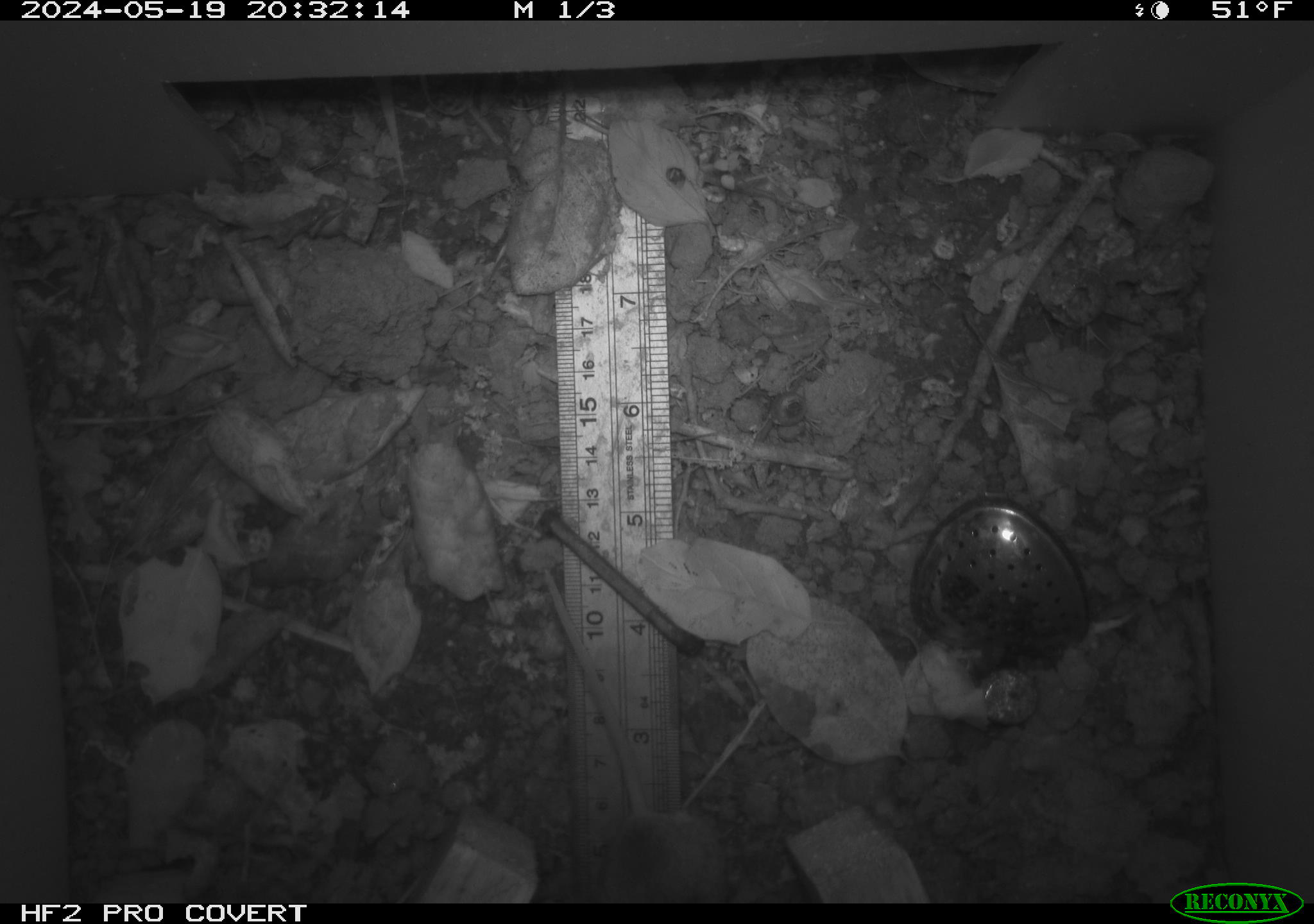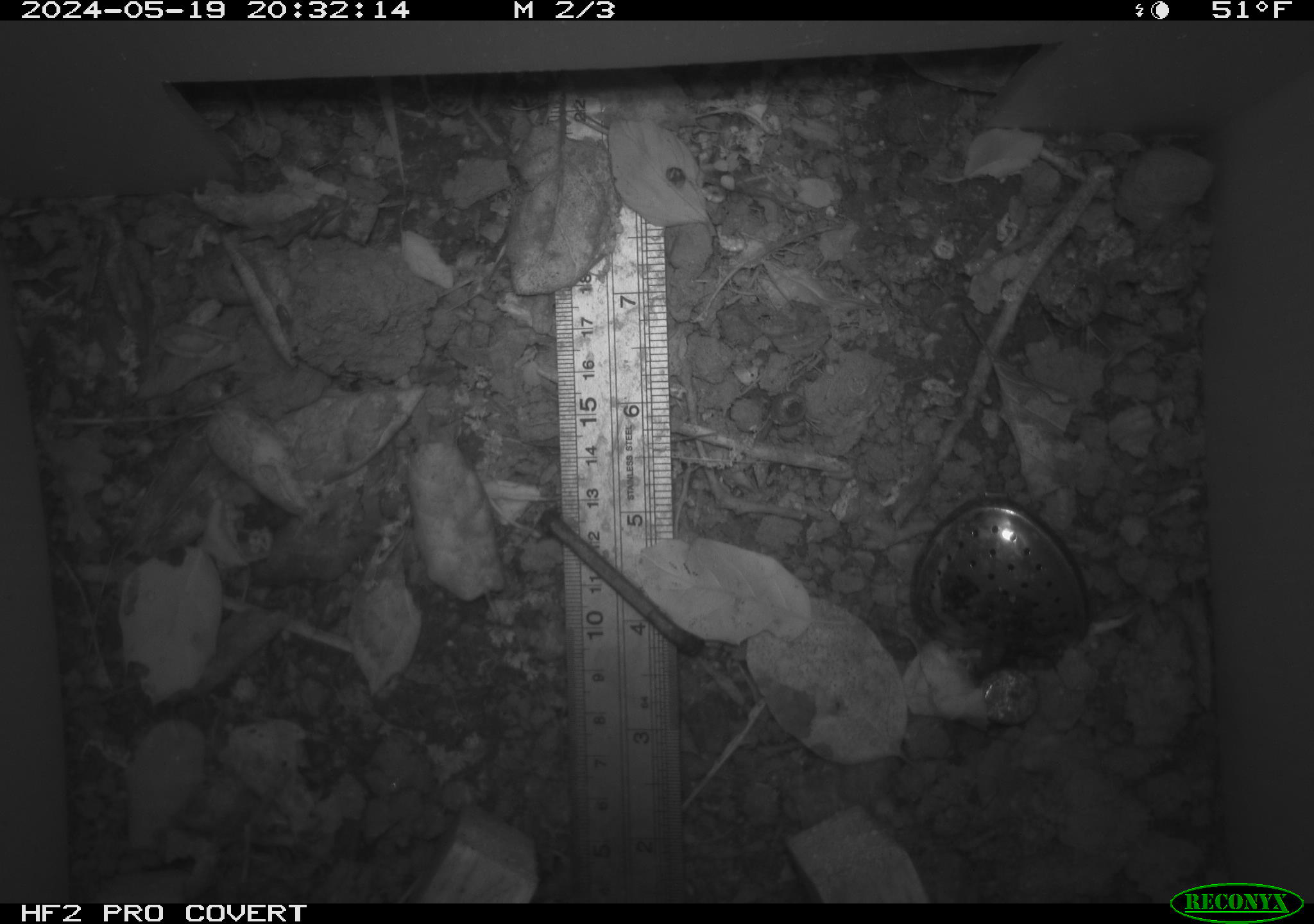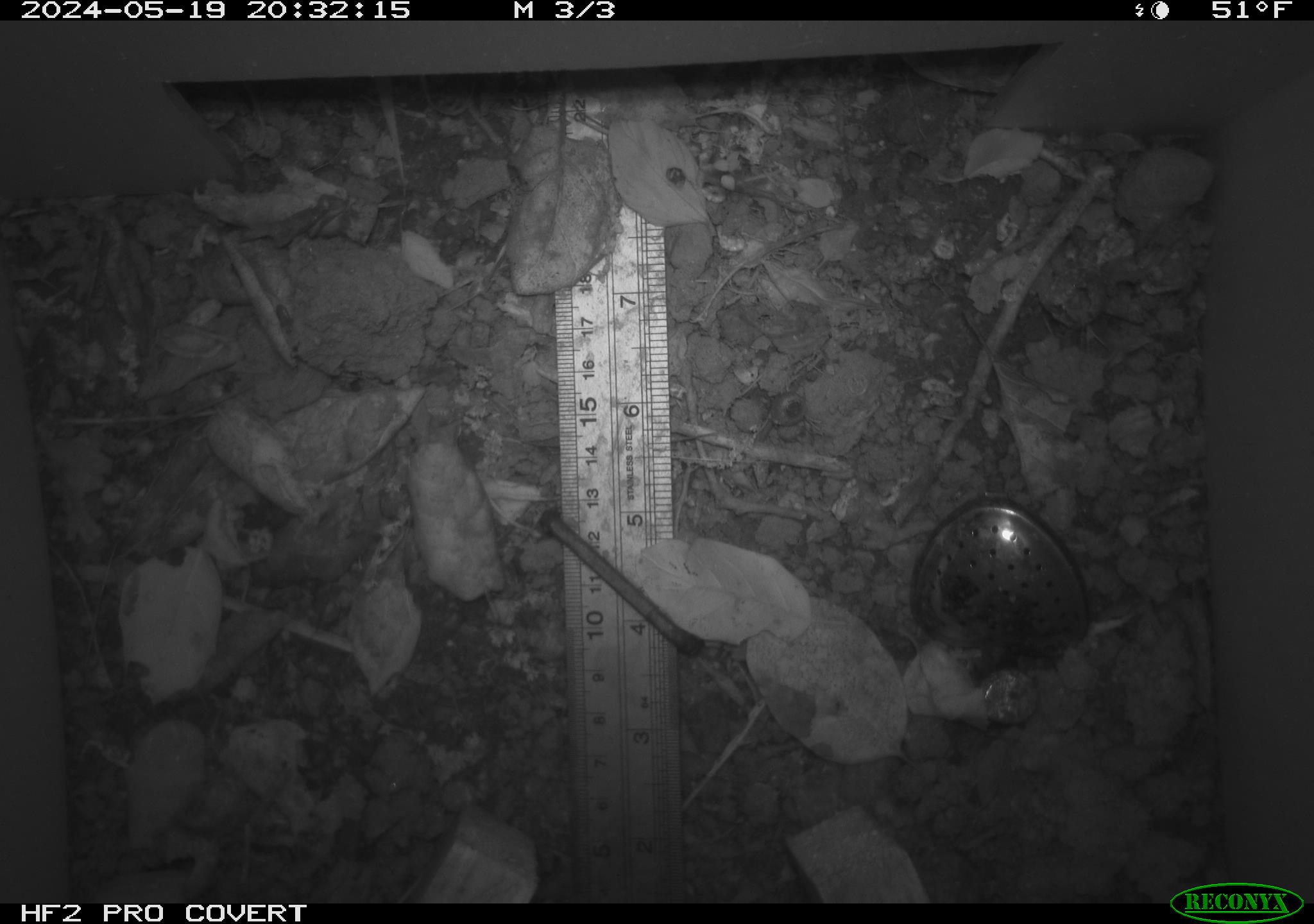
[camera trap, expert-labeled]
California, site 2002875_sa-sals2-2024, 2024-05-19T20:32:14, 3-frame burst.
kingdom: Animalia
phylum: Chordata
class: Mammalia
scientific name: Mammalia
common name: mammal